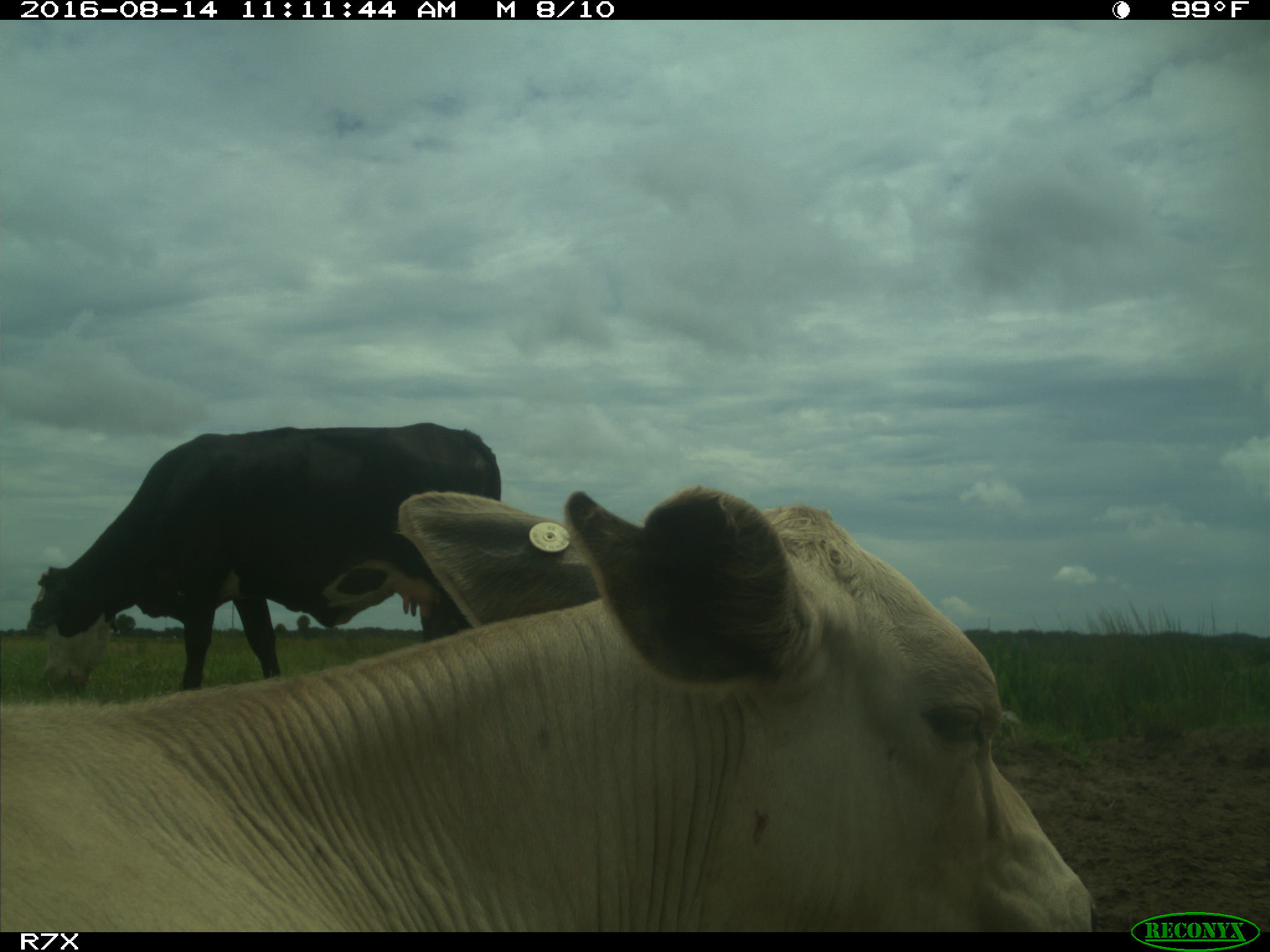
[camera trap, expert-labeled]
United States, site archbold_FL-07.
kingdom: Animalia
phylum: Chordata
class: Mammalia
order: Artiodactyla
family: Bovidae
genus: Bos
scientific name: Bos taurus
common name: domestic cow